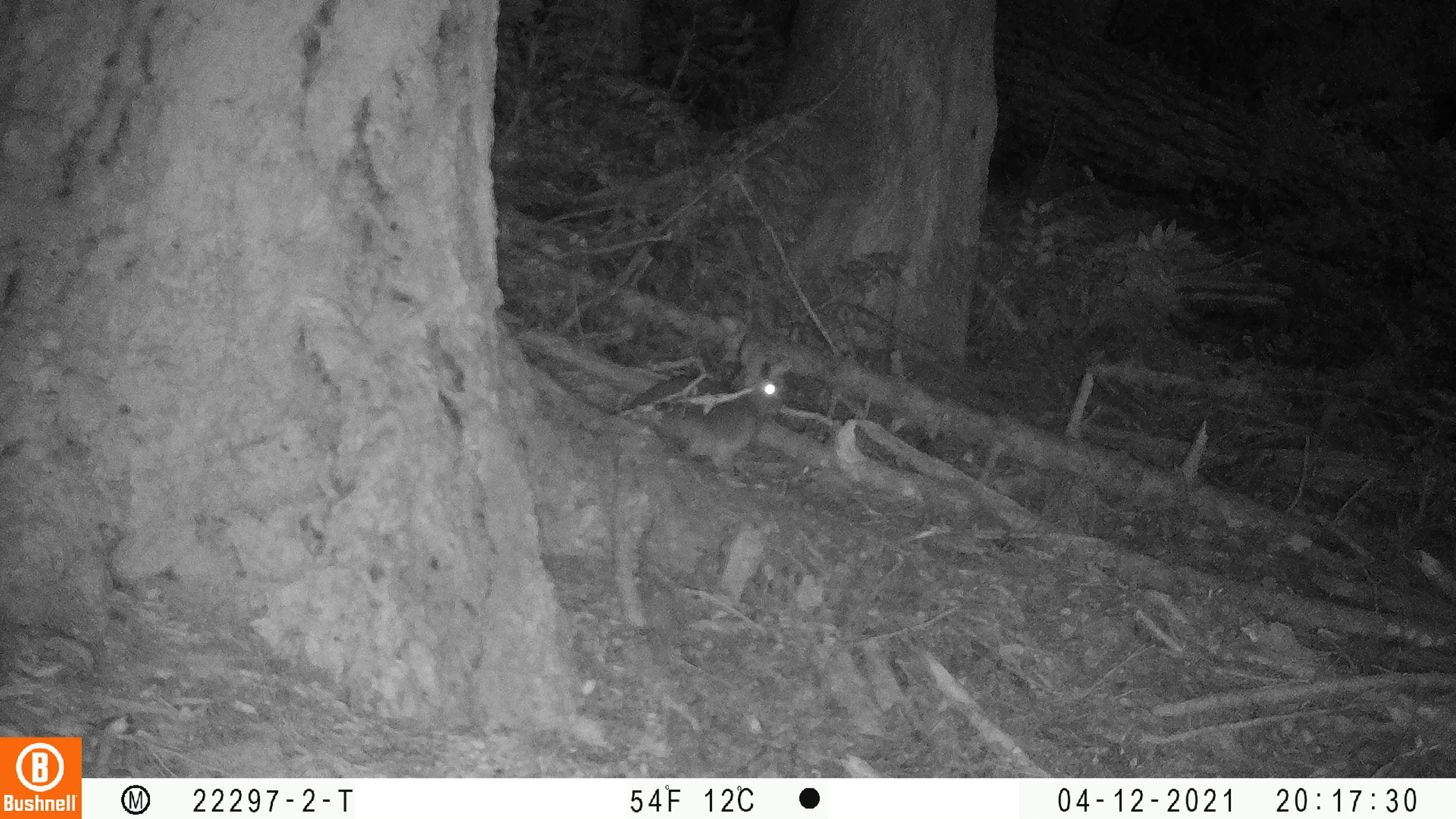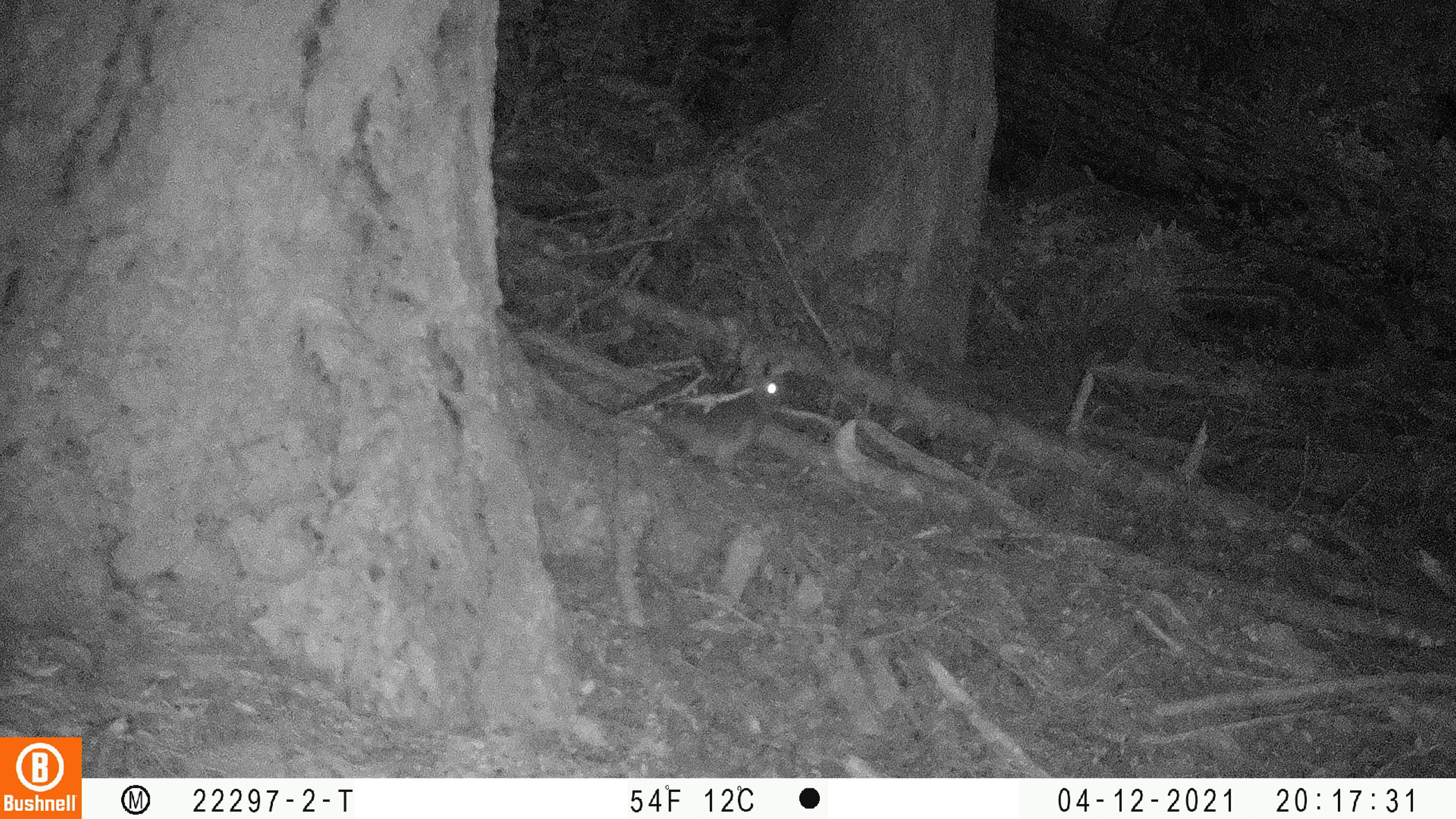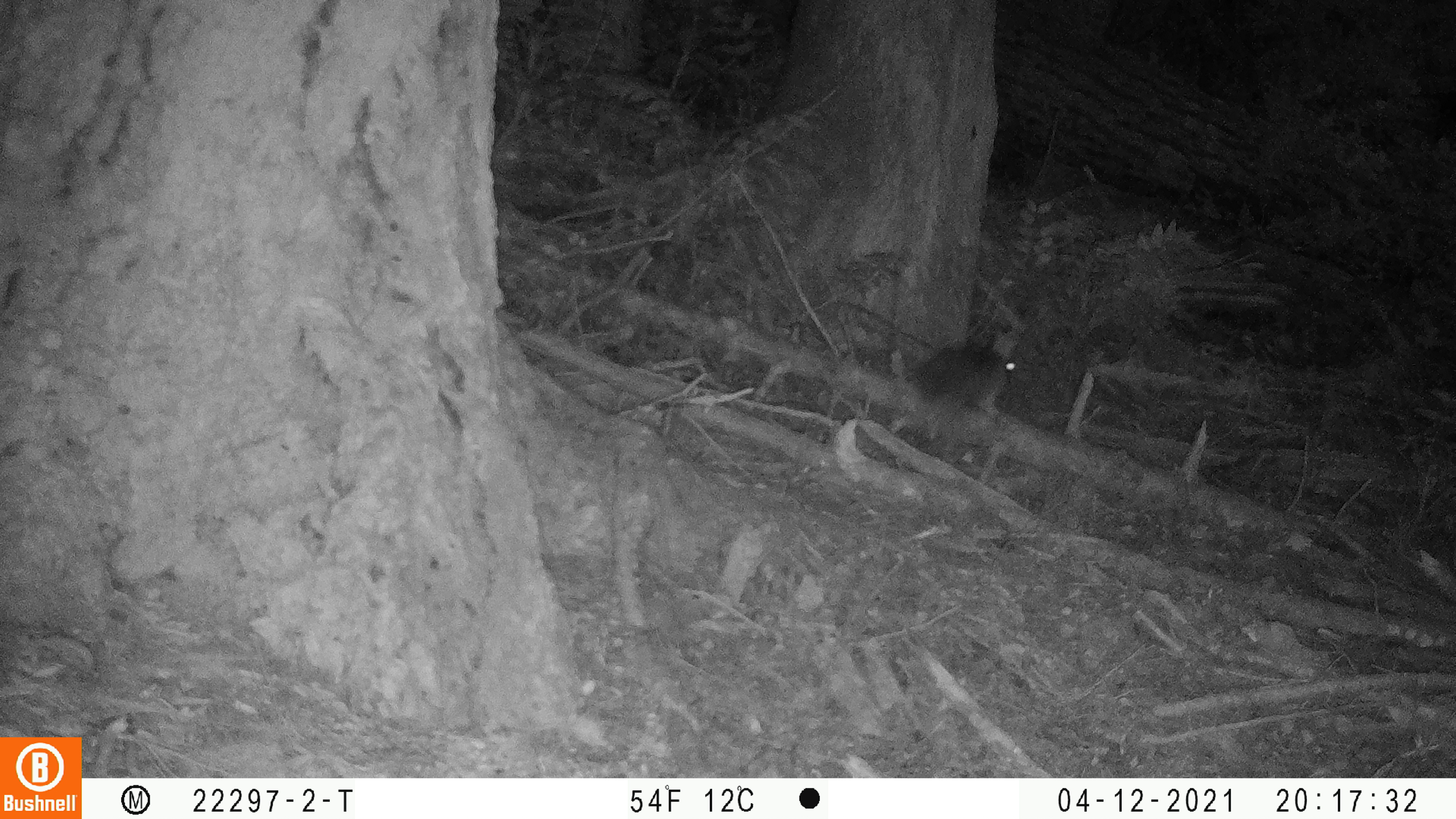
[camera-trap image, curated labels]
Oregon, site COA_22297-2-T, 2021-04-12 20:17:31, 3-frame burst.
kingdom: Animalia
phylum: Chordata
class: Mammalia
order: Lagomorpha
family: Leporidae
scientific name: Leporidae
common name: hares and rabbits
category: leporidae family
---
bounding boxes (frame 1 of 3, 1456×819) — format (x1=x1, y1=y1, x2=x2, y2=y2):
leporidae family: (x1=610, y1=320, x2=816, y2=487)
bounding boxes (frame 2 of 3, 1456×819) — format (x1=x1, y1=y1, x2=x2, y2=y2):
leporidae family: (x1=617, y1=320, x2=821, y2=481)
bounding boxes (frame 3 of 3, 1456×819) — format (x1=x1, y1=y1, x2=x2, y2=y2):
leporidae family: (x1=875, y1=308, x2=1049, y2=444)